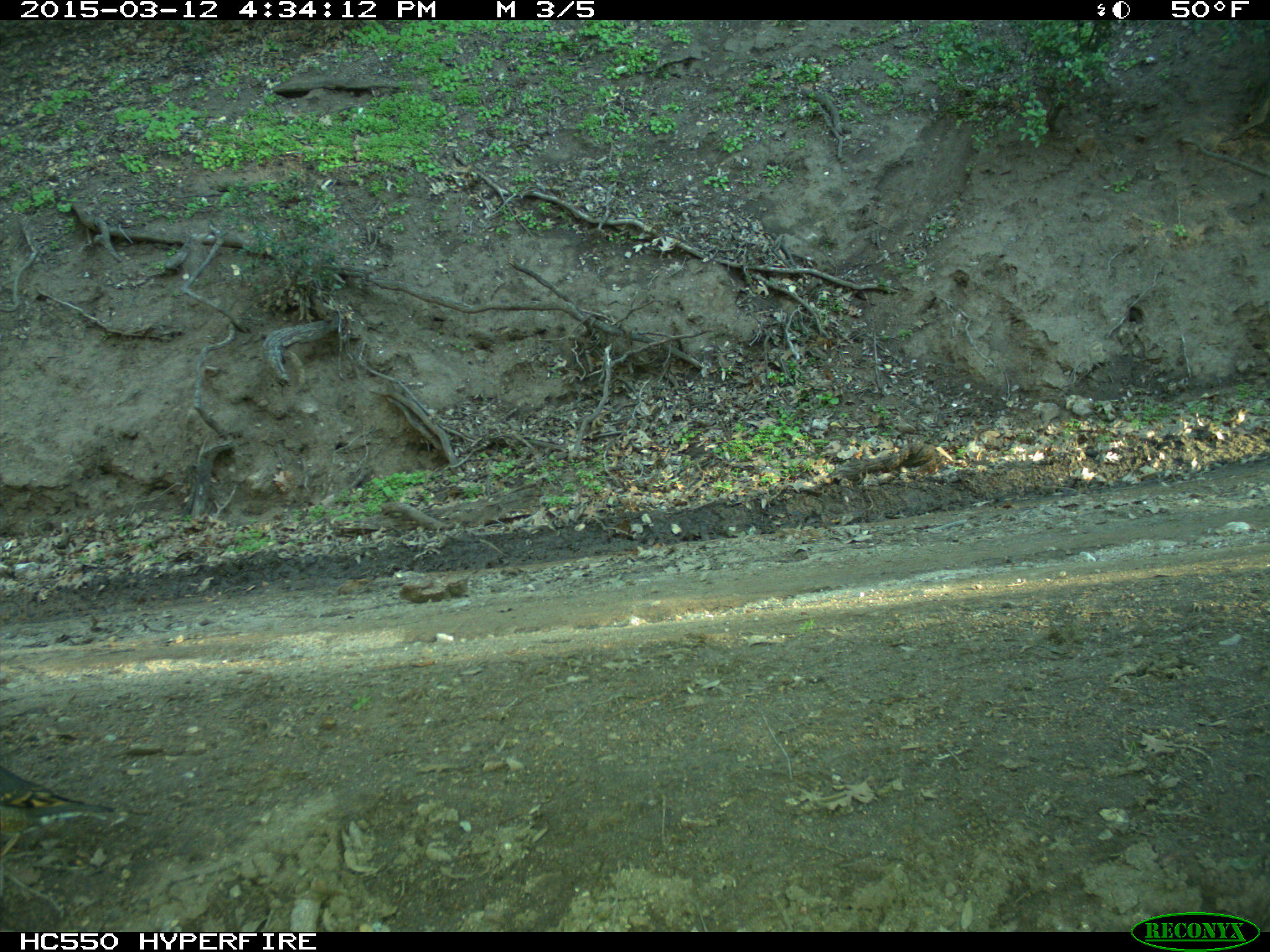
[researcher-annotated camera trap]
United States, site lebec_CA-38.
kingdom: Animalia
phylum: Chordata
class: Aves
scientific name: Aves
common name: birds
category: unidentified bird